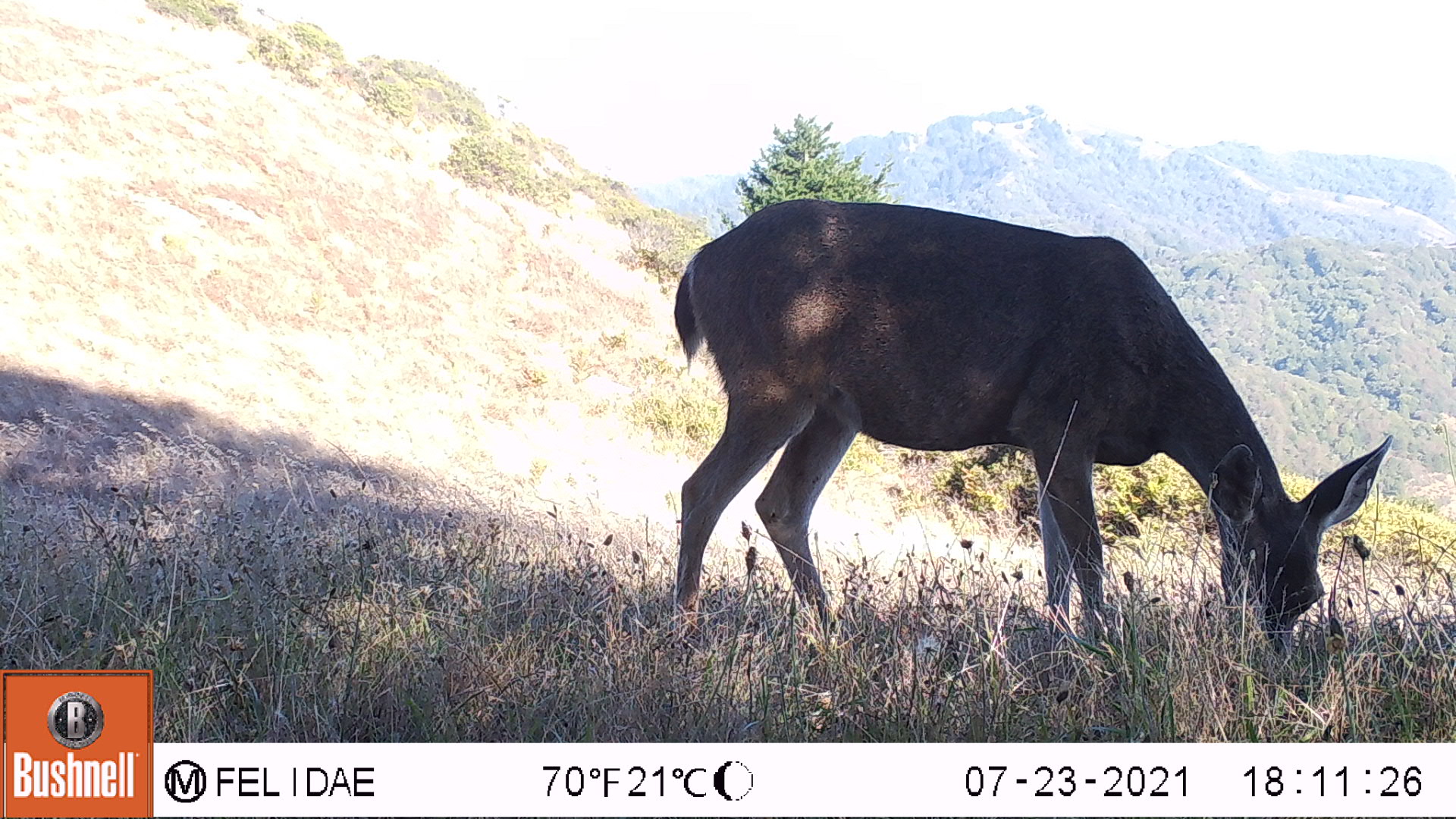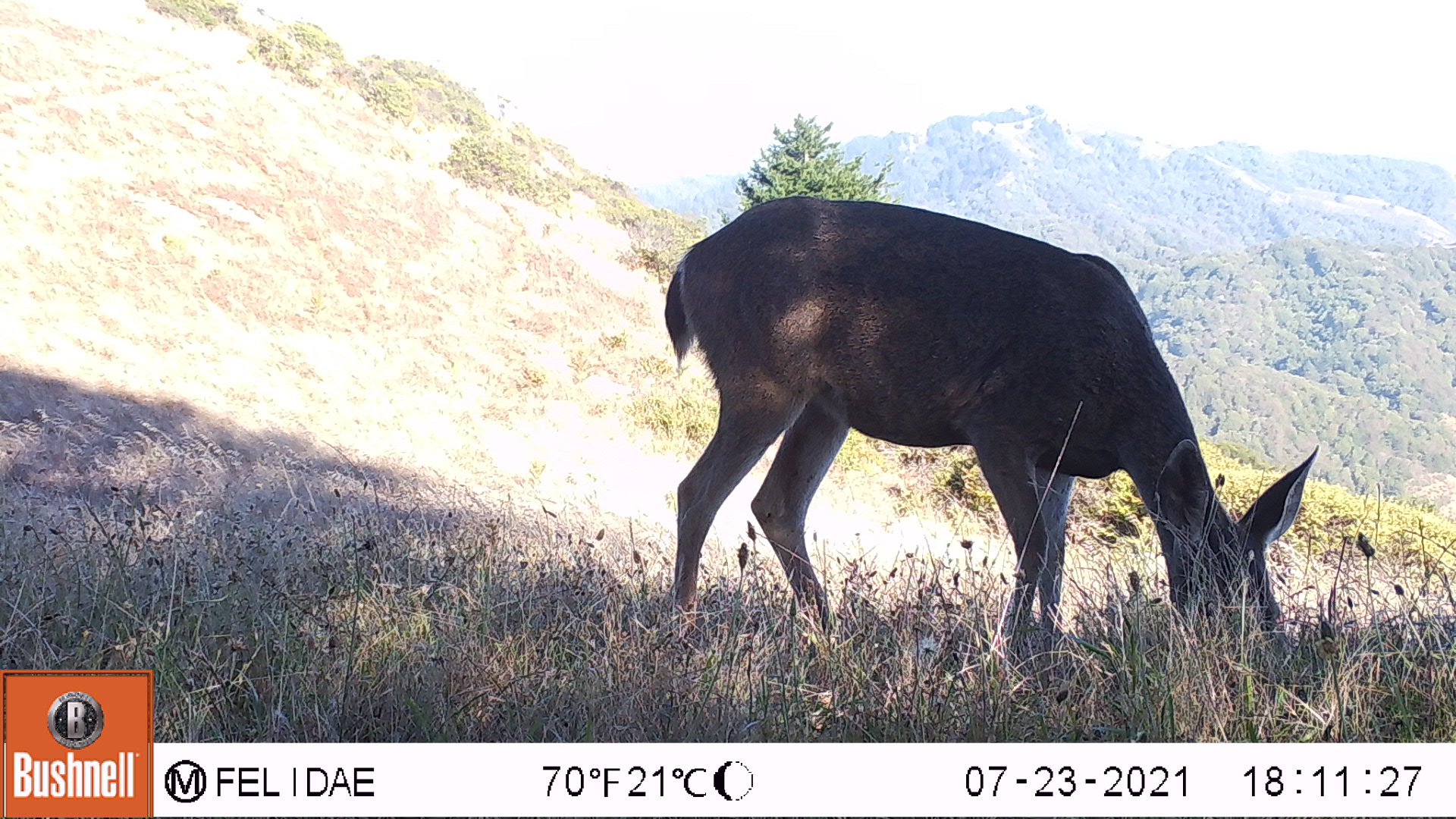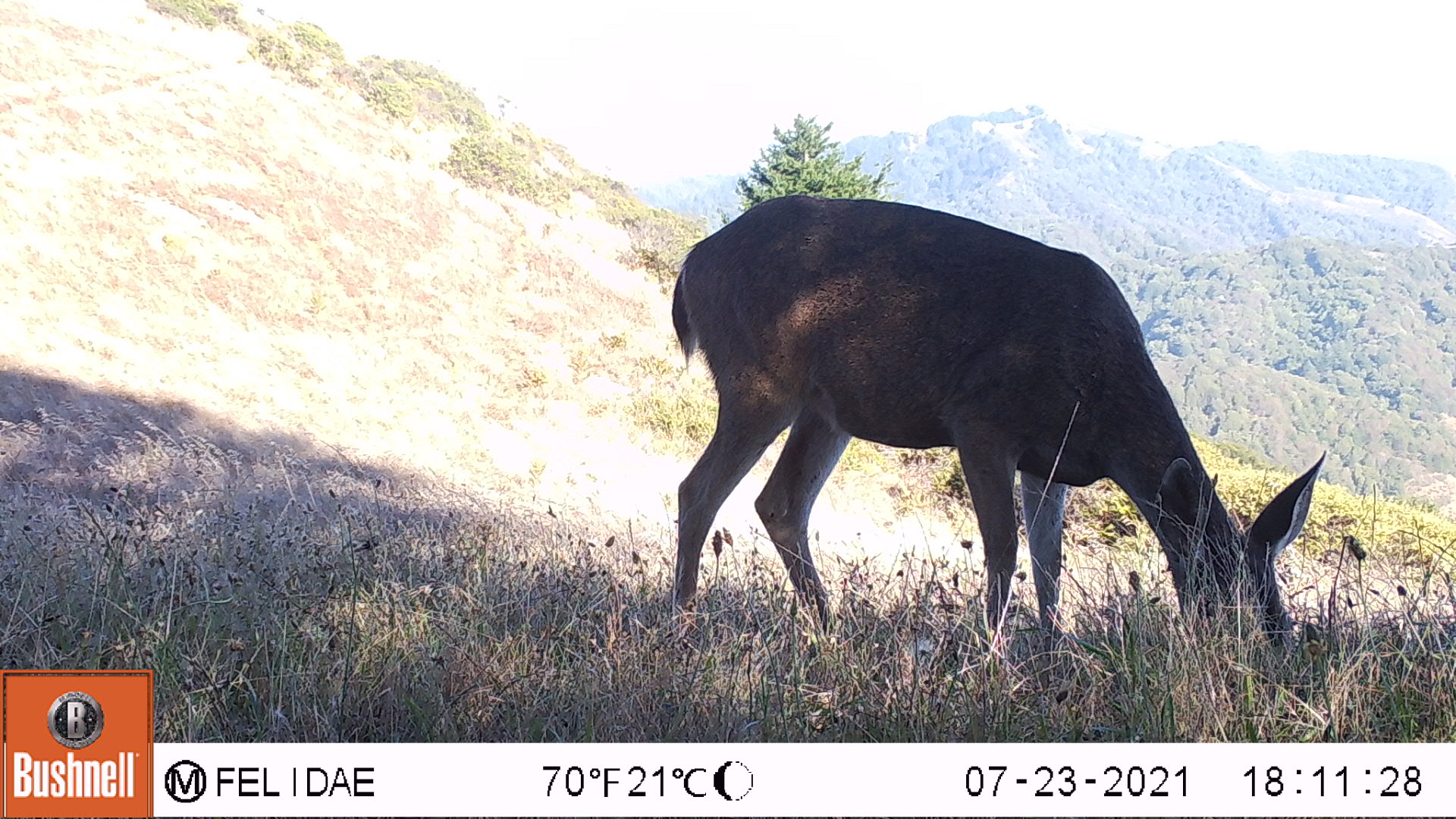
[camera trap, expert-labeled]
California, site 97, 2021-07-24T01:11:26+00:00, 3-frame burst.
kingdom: Animalia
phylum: Chordata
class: Mammalia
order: Artiodactyla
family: Cervidae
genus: Odocoileus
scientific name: Odocoileus hemionus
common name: mule deer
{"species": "mule deer (Odocoileus hemionus)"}